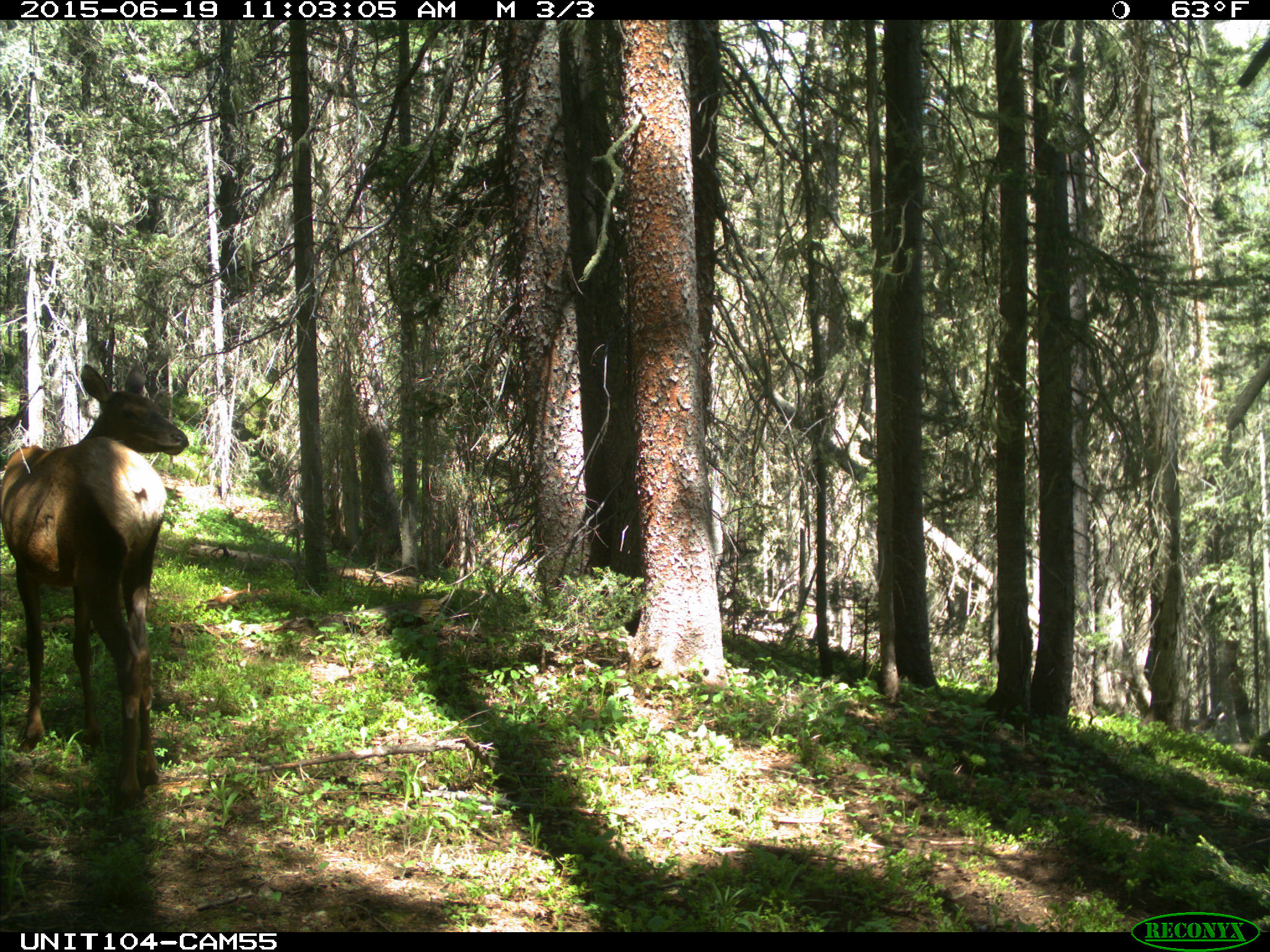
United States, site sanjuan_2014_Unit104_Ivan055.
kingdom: Animalia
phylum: Chordata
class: Mammalia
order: Artiodactyla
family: Cervidae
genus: Cervus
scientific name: Cervus elaphus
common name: red deer